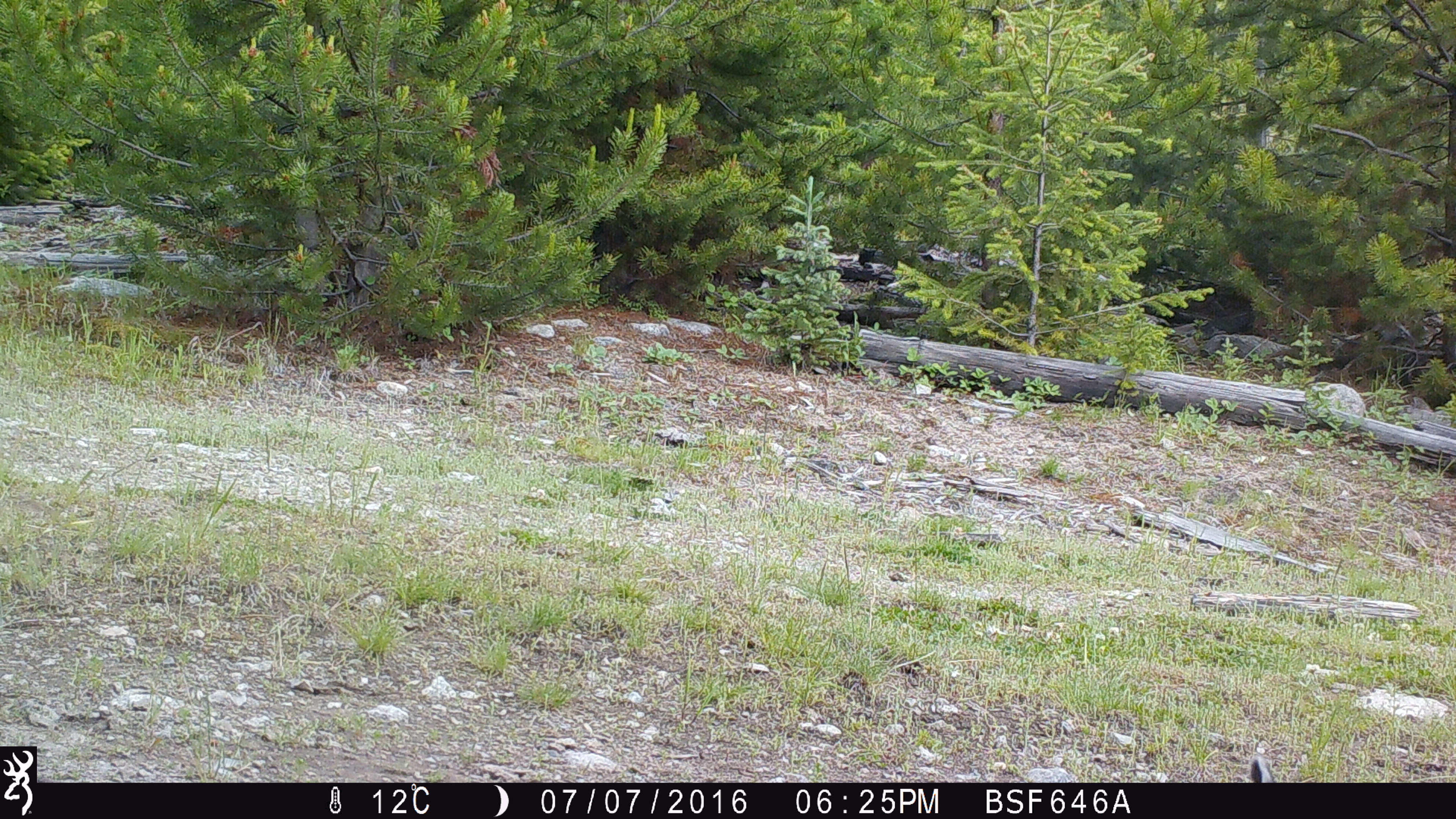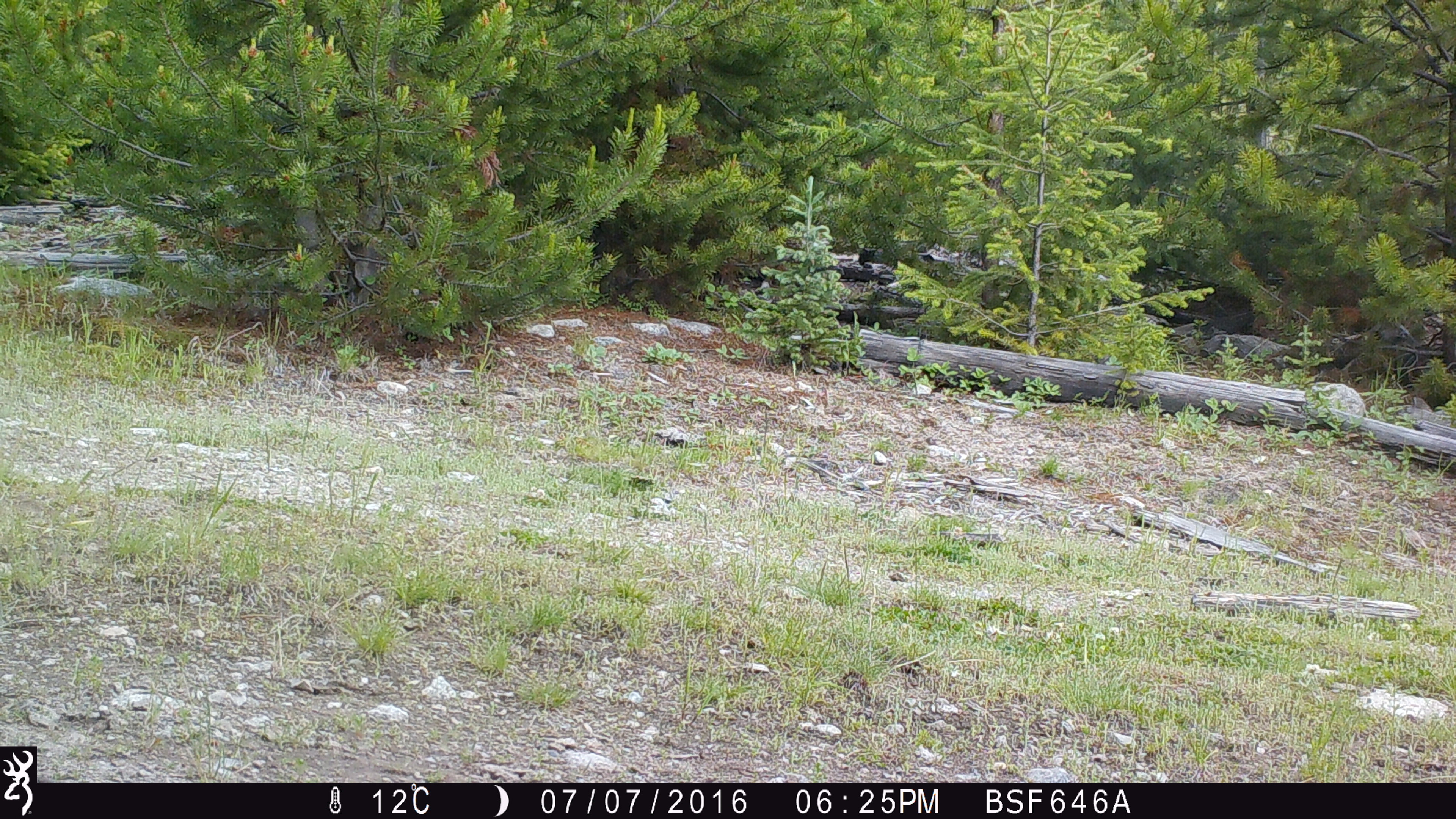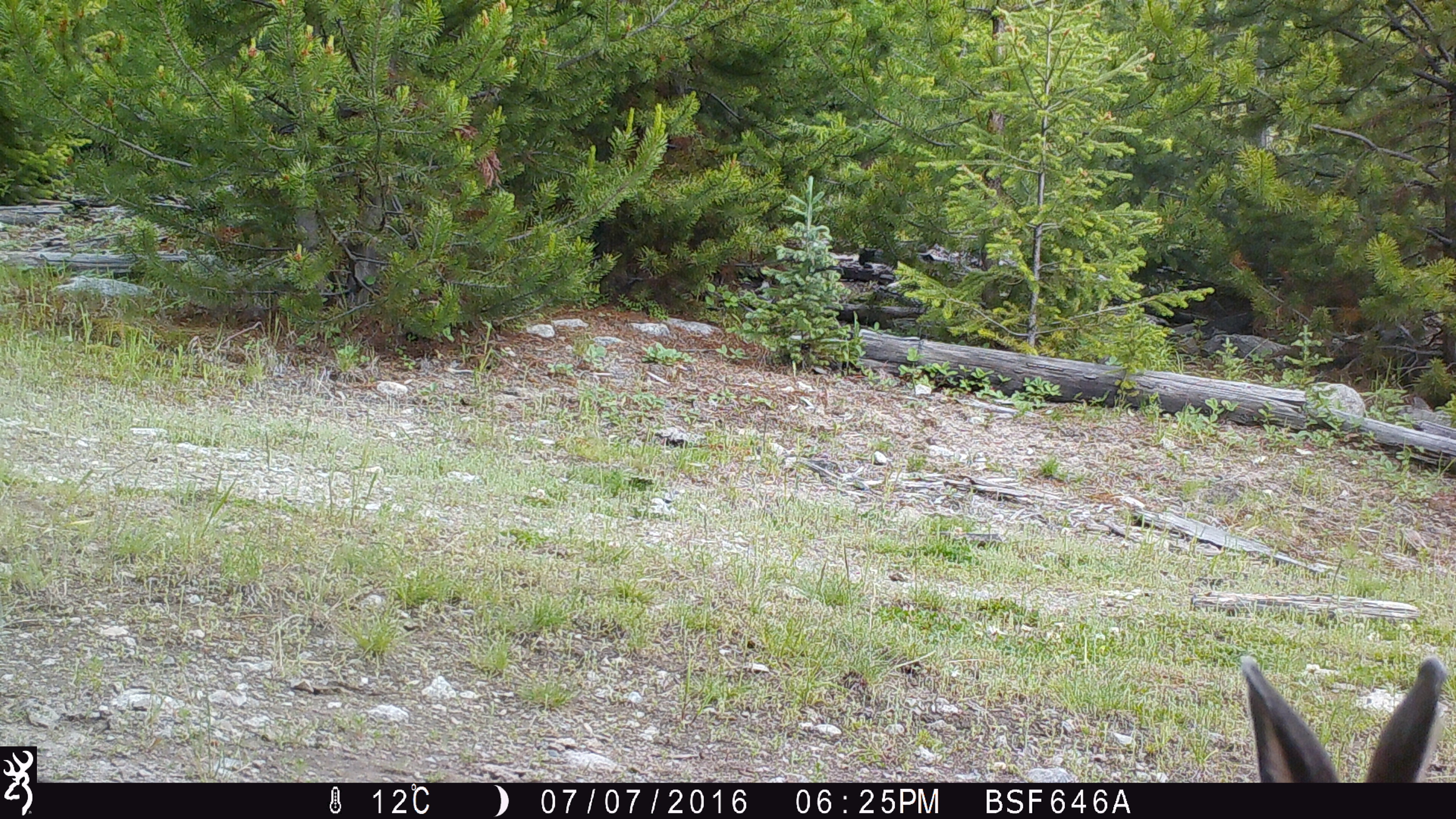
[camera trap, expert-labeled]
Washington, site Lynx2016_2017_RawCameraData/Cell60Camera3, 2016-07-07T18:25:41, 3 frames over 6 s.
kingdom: Animalia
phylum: Chordata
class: Mammalia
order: Lagomorpha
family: Leporidae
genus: Lepus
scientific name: Lepus americanus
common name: snowshoe hare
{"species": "Lepus americanus (snowshoe hare)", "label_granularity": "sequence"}